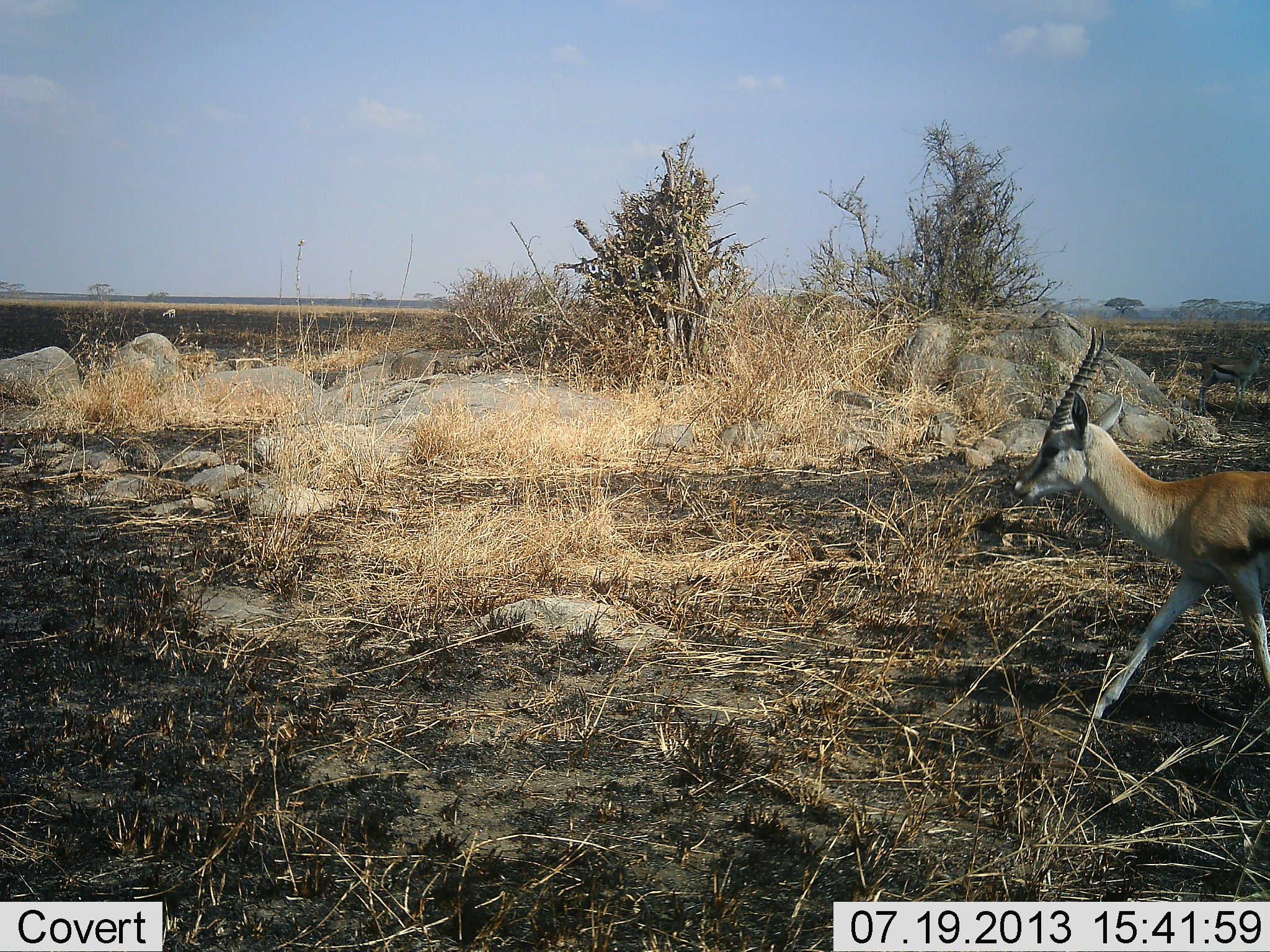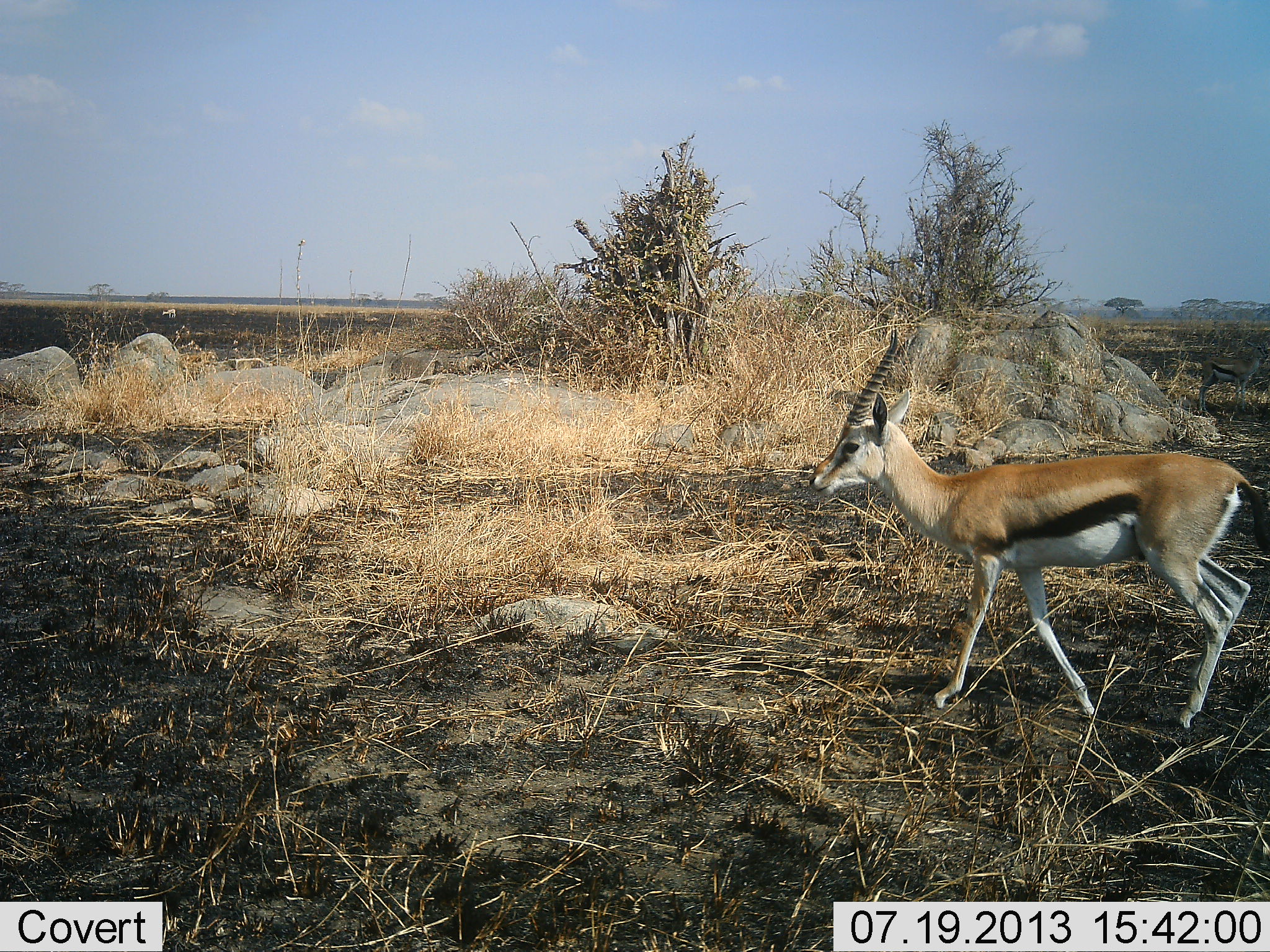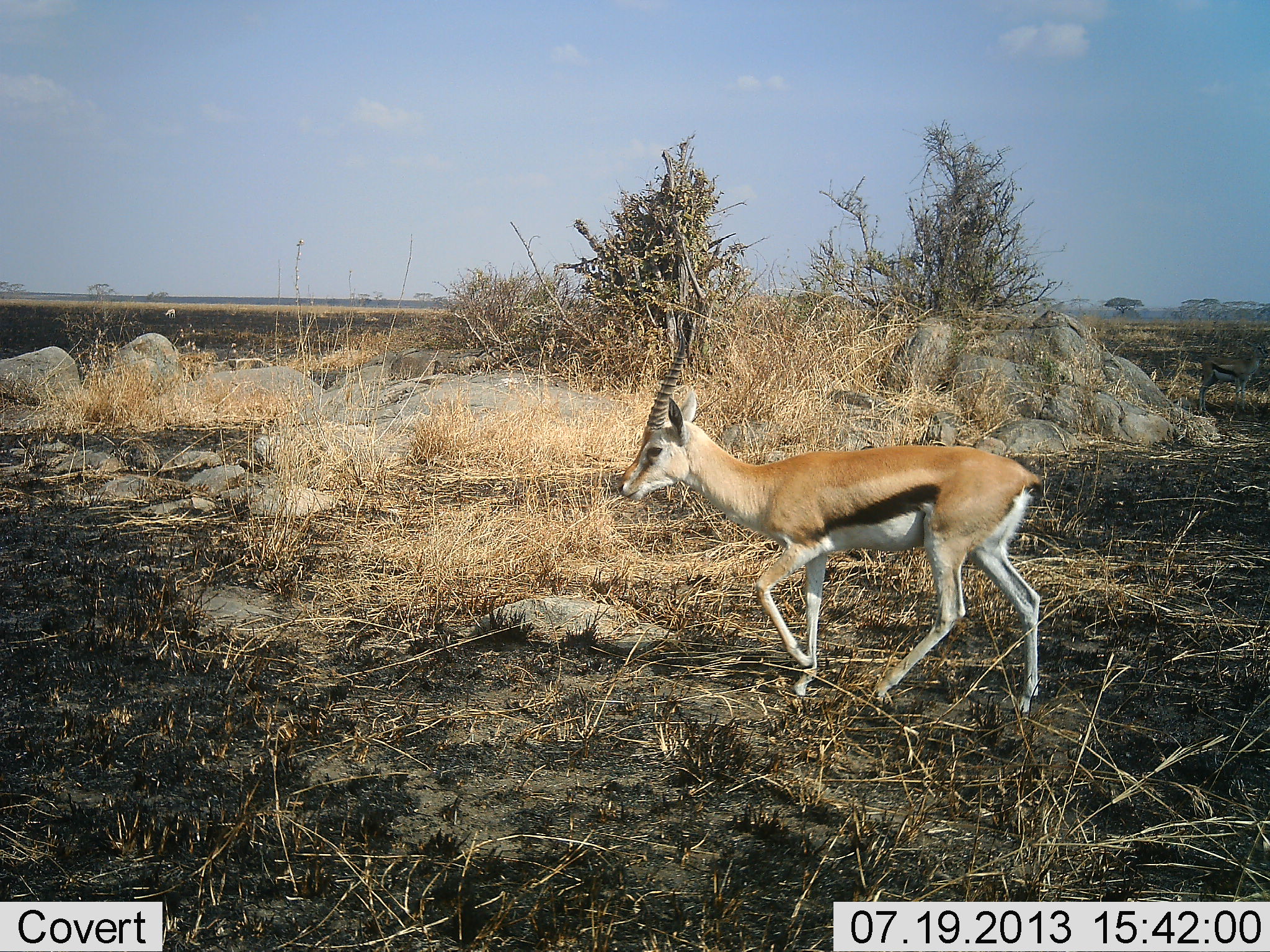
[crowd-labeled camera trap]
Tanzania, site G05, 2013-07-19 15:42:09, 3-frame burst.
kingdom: Animalia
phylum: Chordata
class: Mammalia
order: Artiodactyla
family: Bovidae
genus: Eudorcas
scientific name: Eudorcas thomsonii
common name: thomson's gazelle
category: gazellethomsons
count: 1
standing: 10%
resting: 0%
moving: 90%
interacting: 0%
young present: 0%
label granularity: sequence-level